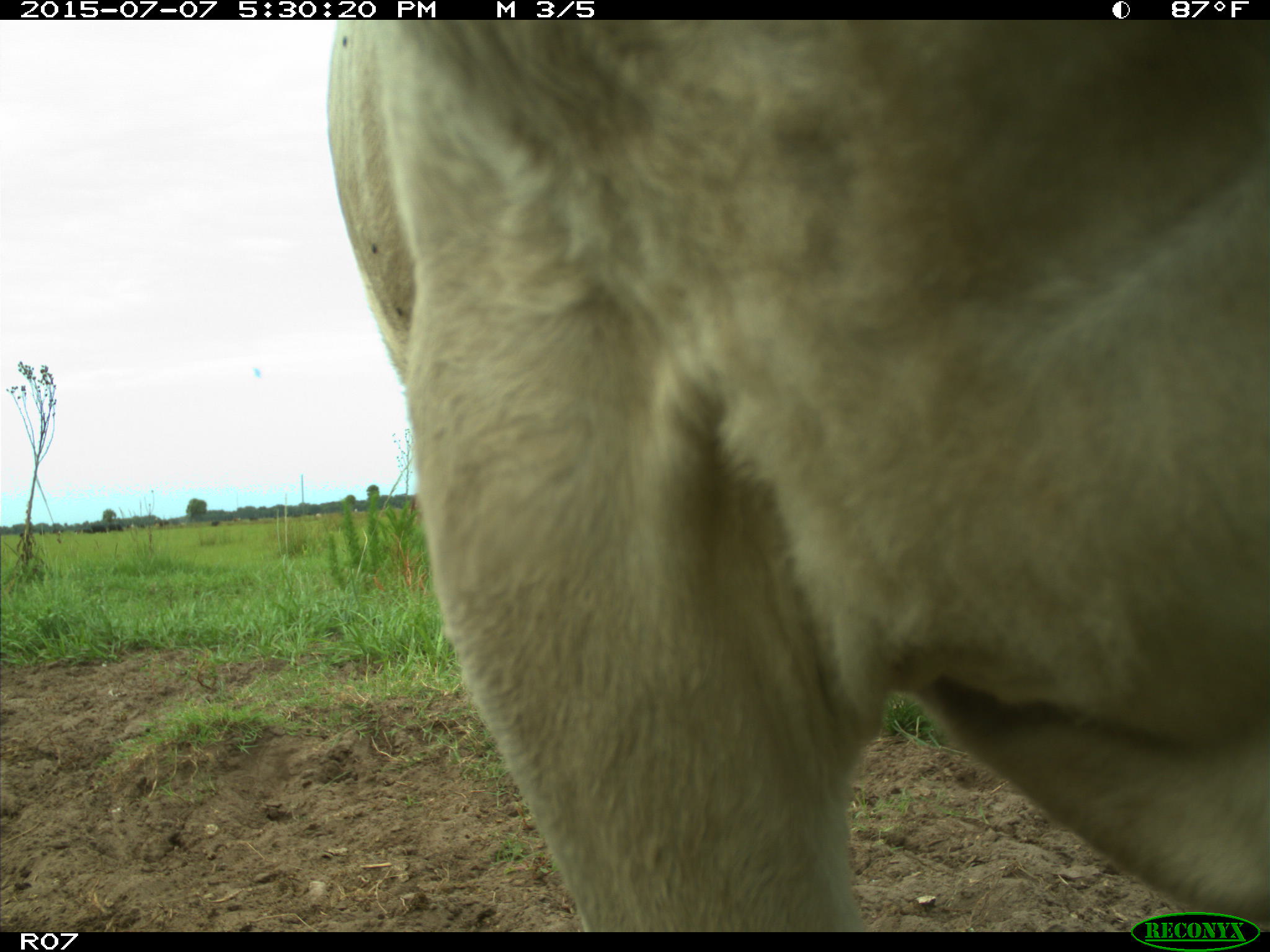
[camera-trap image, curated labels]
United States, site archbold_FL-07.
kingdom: Animalia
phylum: Chordata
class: Mammalia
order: Artiodactyla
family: Bovidae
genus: Bos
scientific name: Bos taurus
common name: domestic cow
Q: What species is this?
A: Bos taurus (domestic cow).